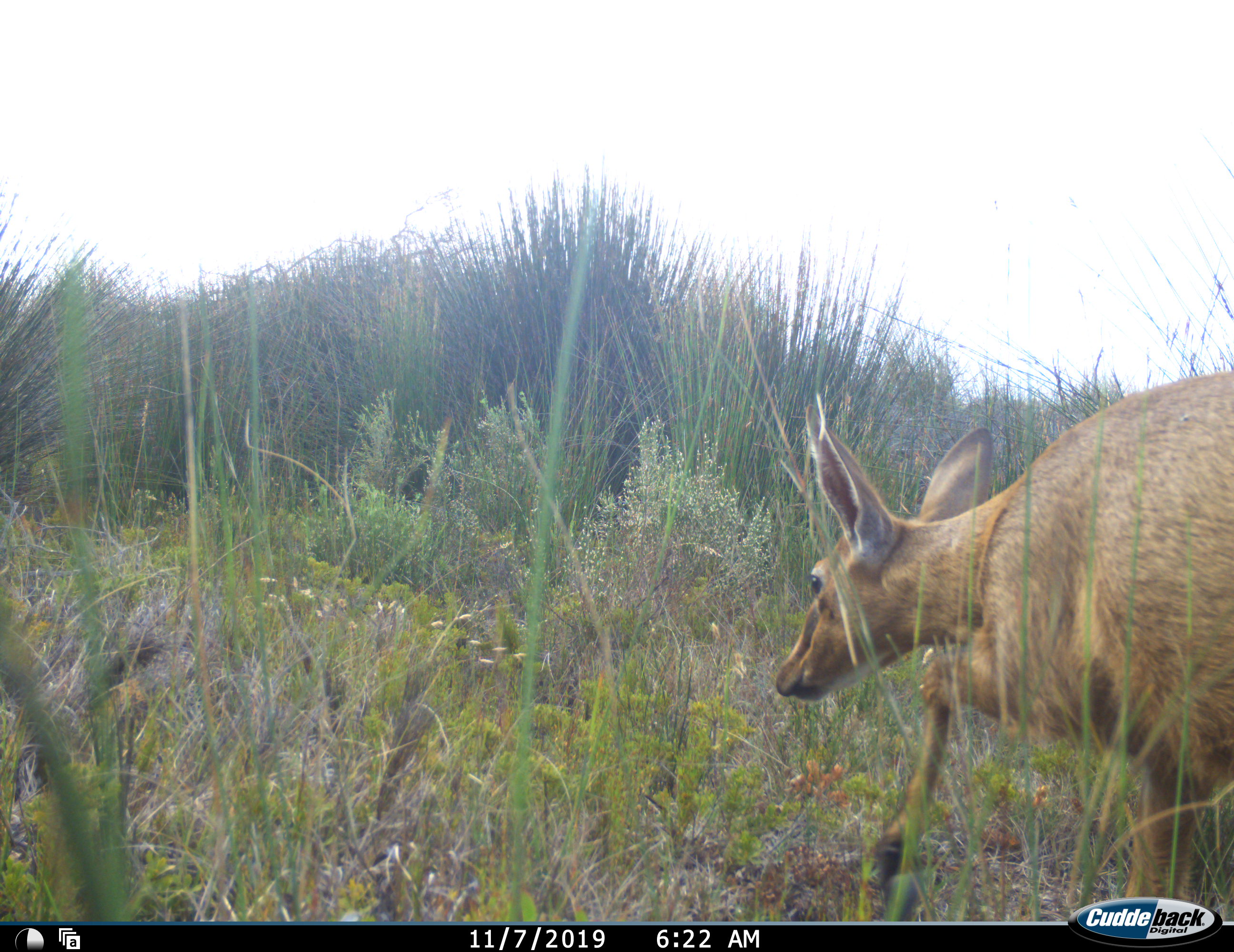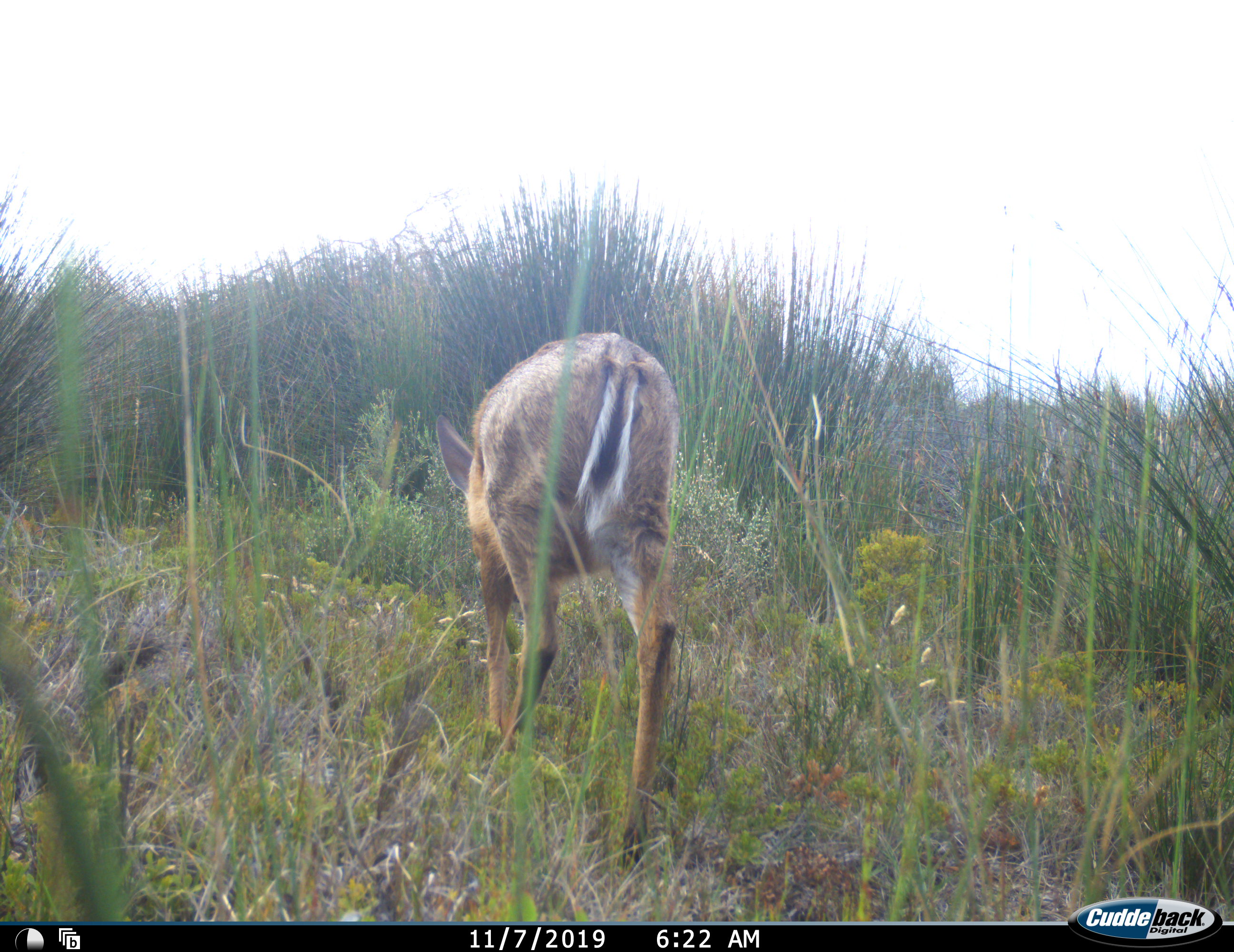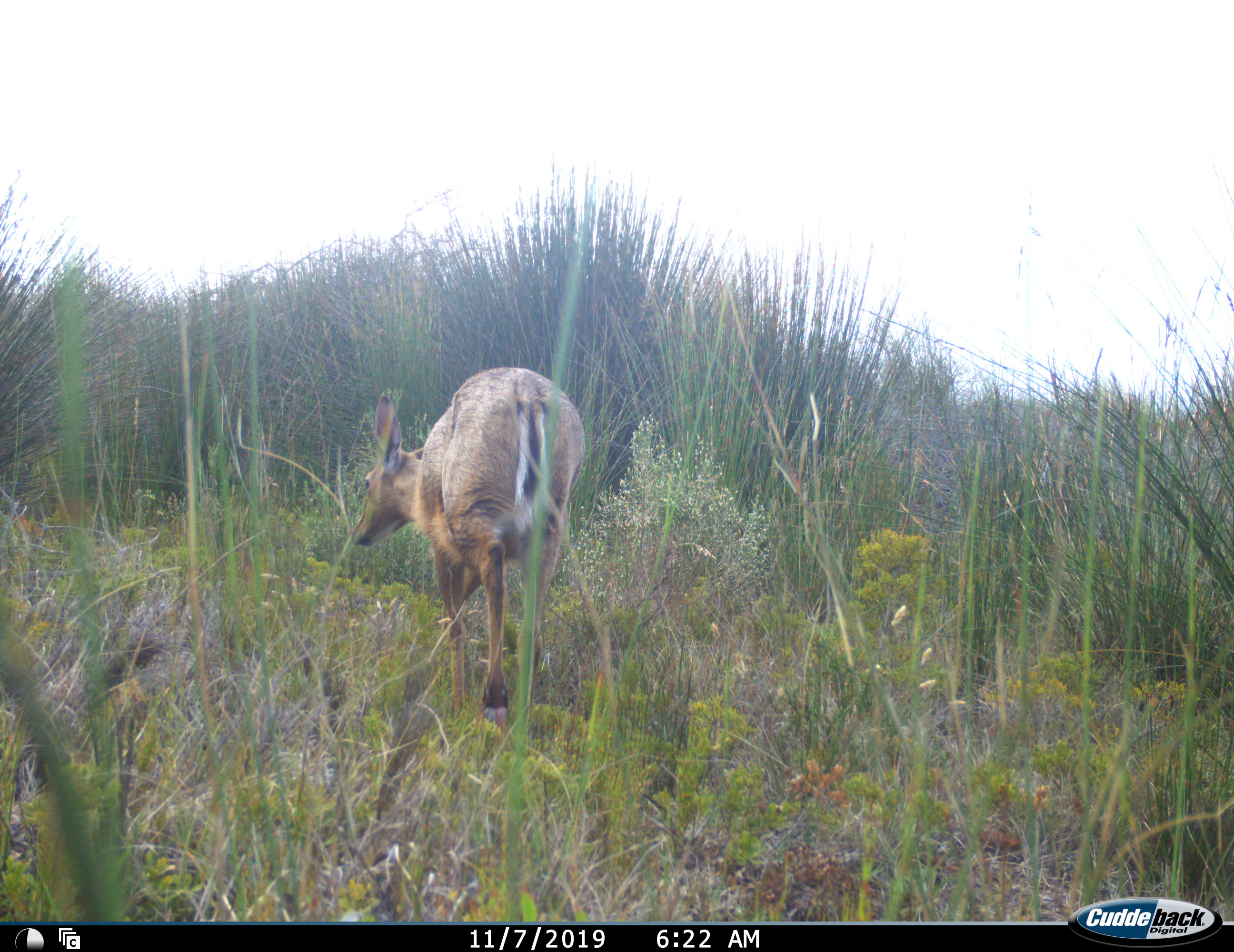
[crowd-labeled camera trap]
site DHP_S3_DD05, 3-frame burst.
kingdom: Animalia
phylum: Chordata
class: Mammalia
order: Artiodactyla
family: Bovidae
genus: Sylvicapra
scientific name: Sylvicapra grimmia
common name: common duiker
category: duikercommongrey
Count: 1.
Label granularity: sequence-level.